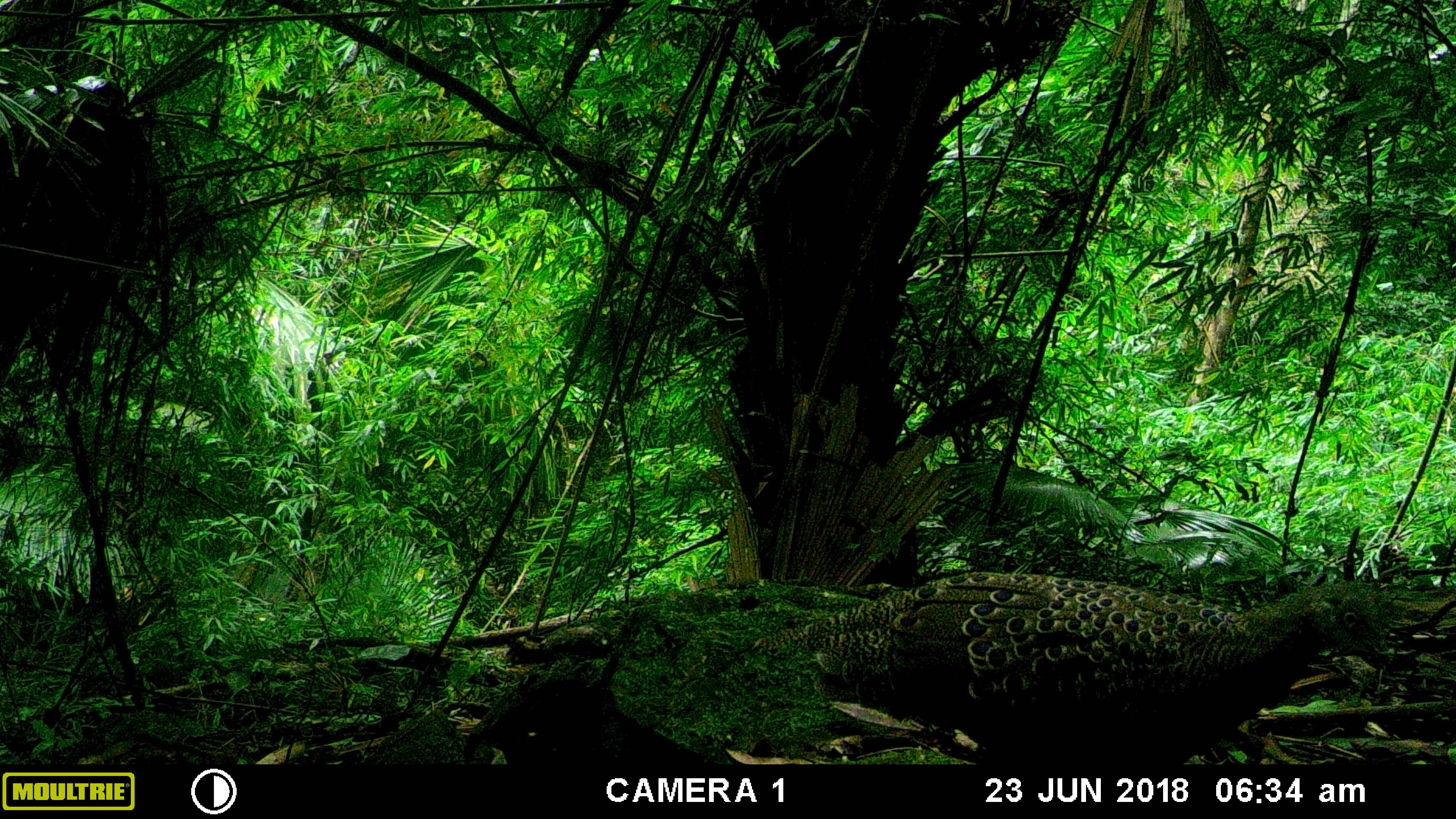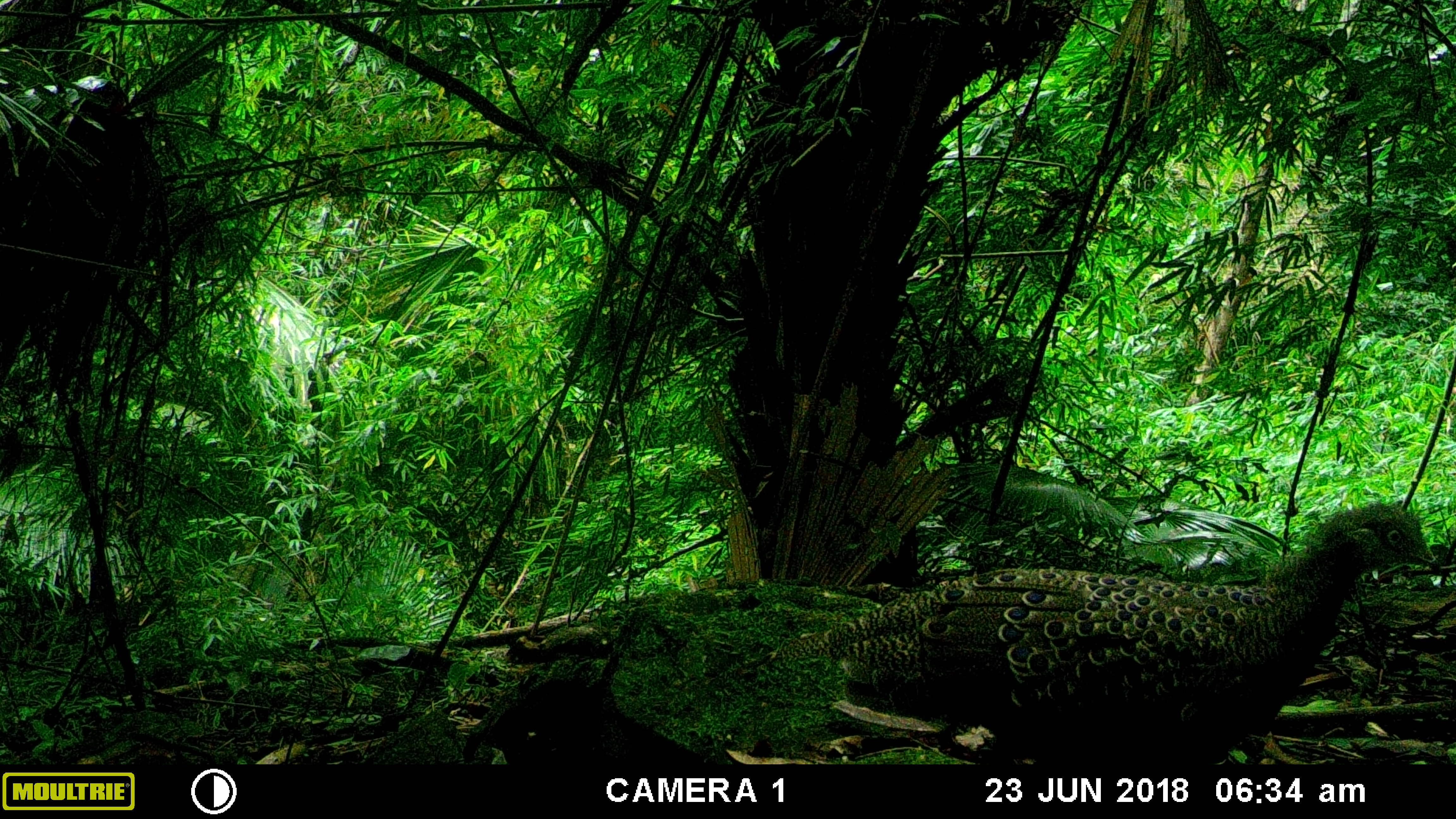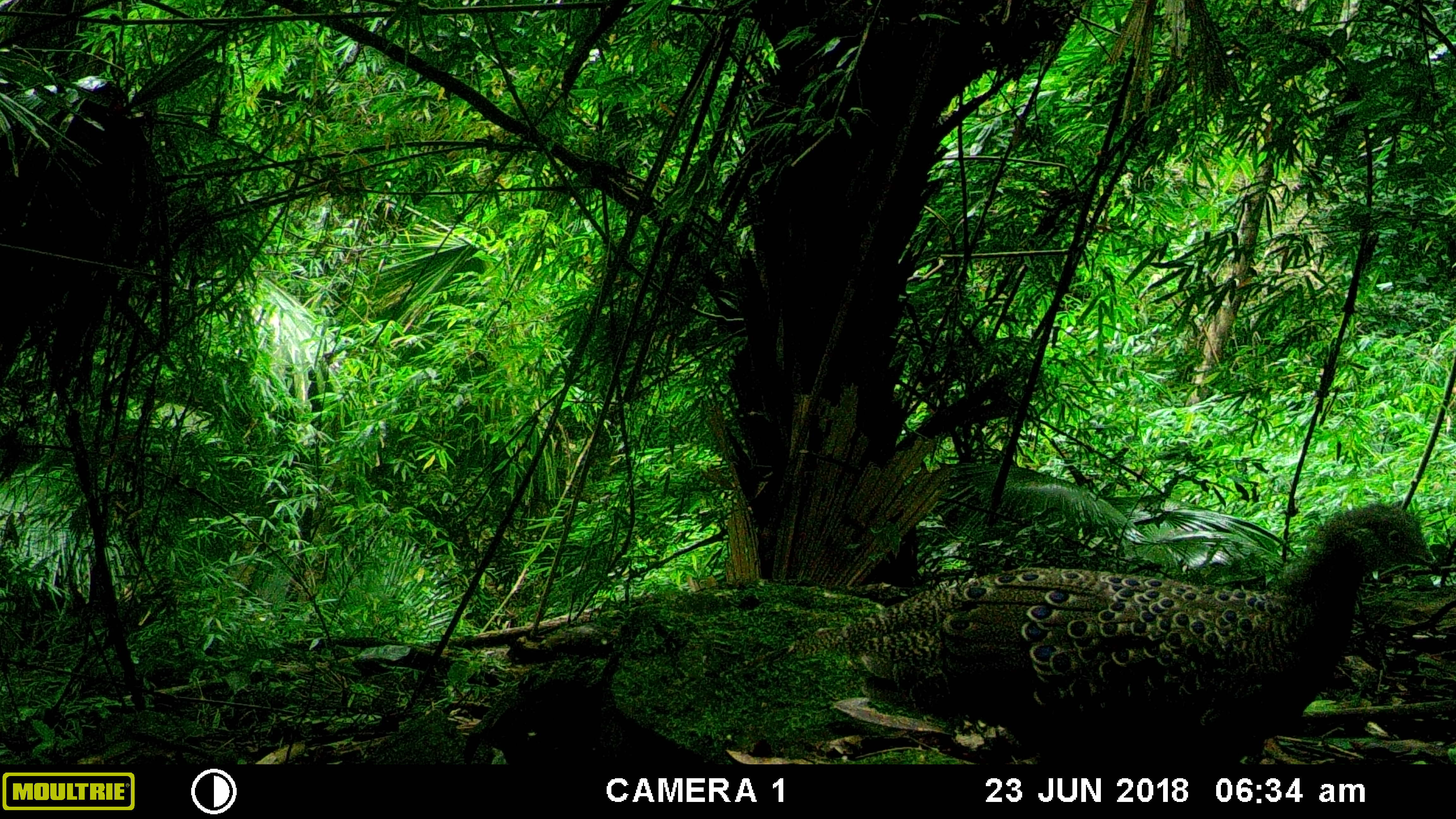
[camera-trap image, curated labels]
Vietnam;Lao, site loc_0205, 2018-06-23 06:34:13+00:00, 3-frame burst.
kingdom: Animalia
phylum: Chordata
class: Aves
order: Galliformes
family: Phasianidae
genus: Polyplectron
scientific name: Polyplectron bicalcaratum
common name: gray peacock-pheasant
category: grey peacock pheasant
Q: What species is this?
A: Grey peacock pheasant (gray peacock-pheasant) (Polyplectron bicalcaratum).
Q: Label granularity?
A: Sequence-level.